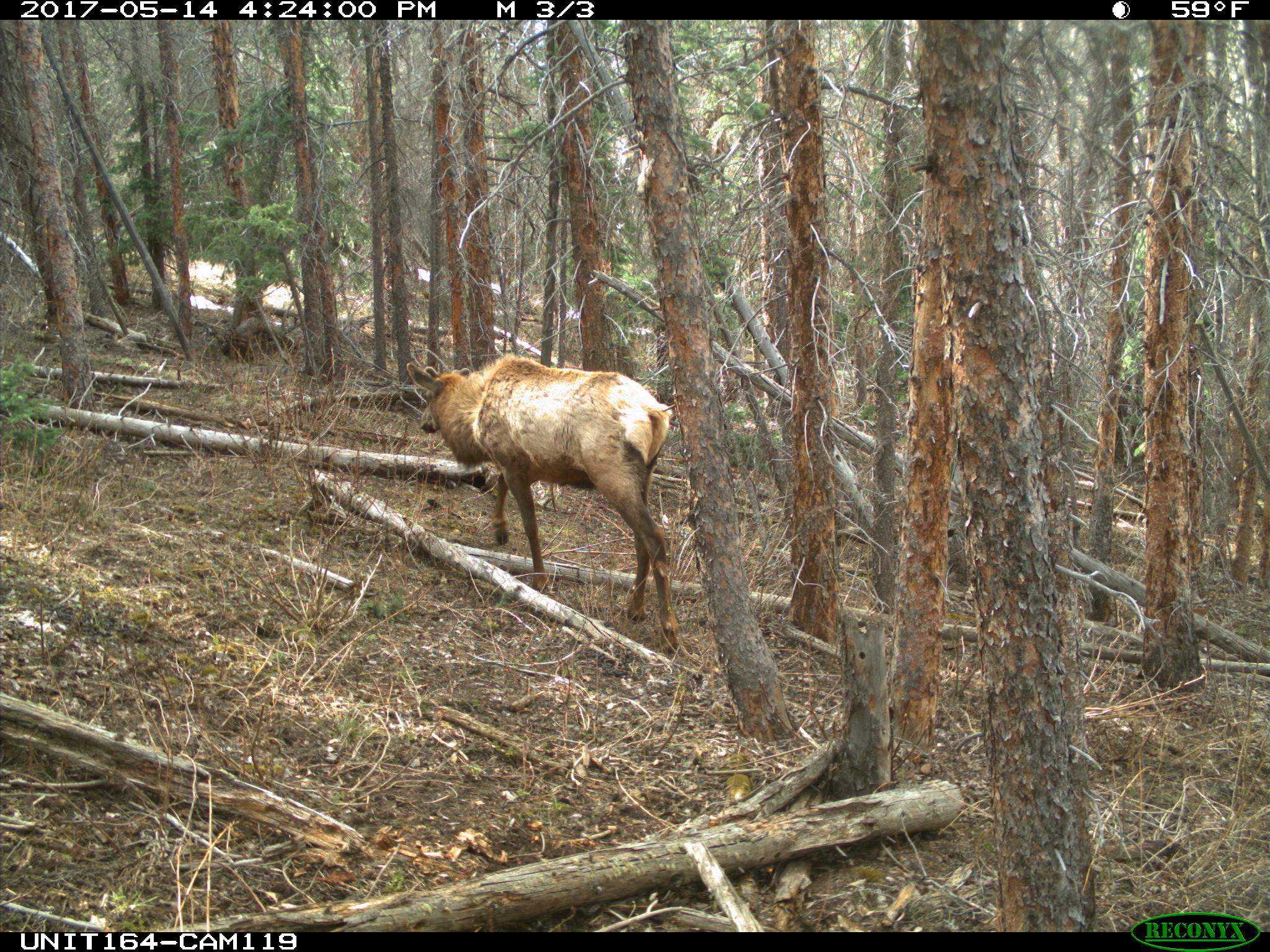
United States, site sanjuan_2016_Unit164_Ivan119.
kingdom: Animalia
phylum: Chordata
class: Mammalia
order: Artiodactyla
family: Cervidae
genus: Cervus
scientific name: Cervus elaphus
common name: red deer